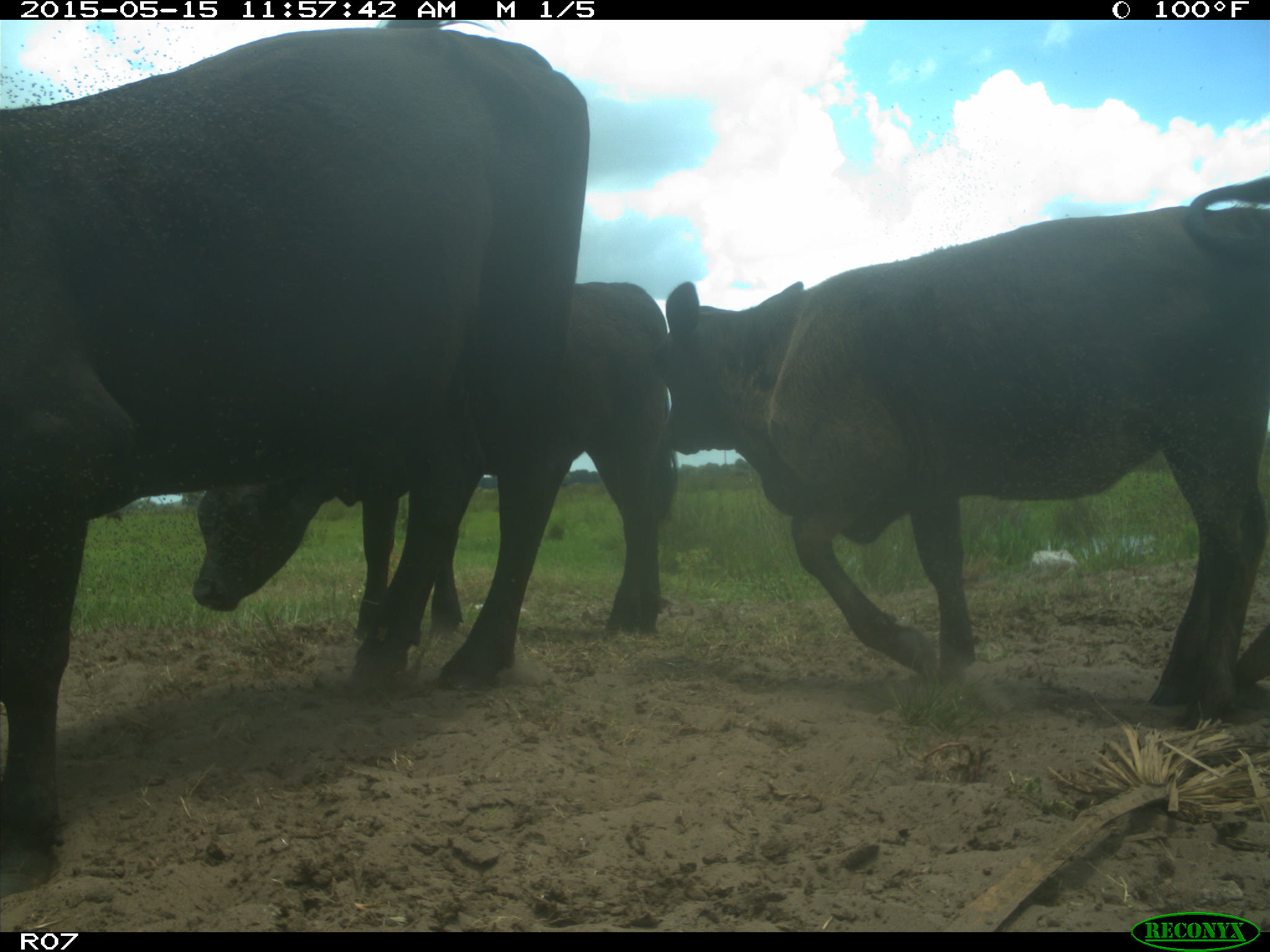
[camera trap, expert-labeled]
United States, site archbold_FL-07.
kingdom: Animalia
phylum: Chordata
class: Mammalia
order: Artiodactyla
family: Bovidae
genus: Bos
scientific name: Bos taurus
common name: domestic cow